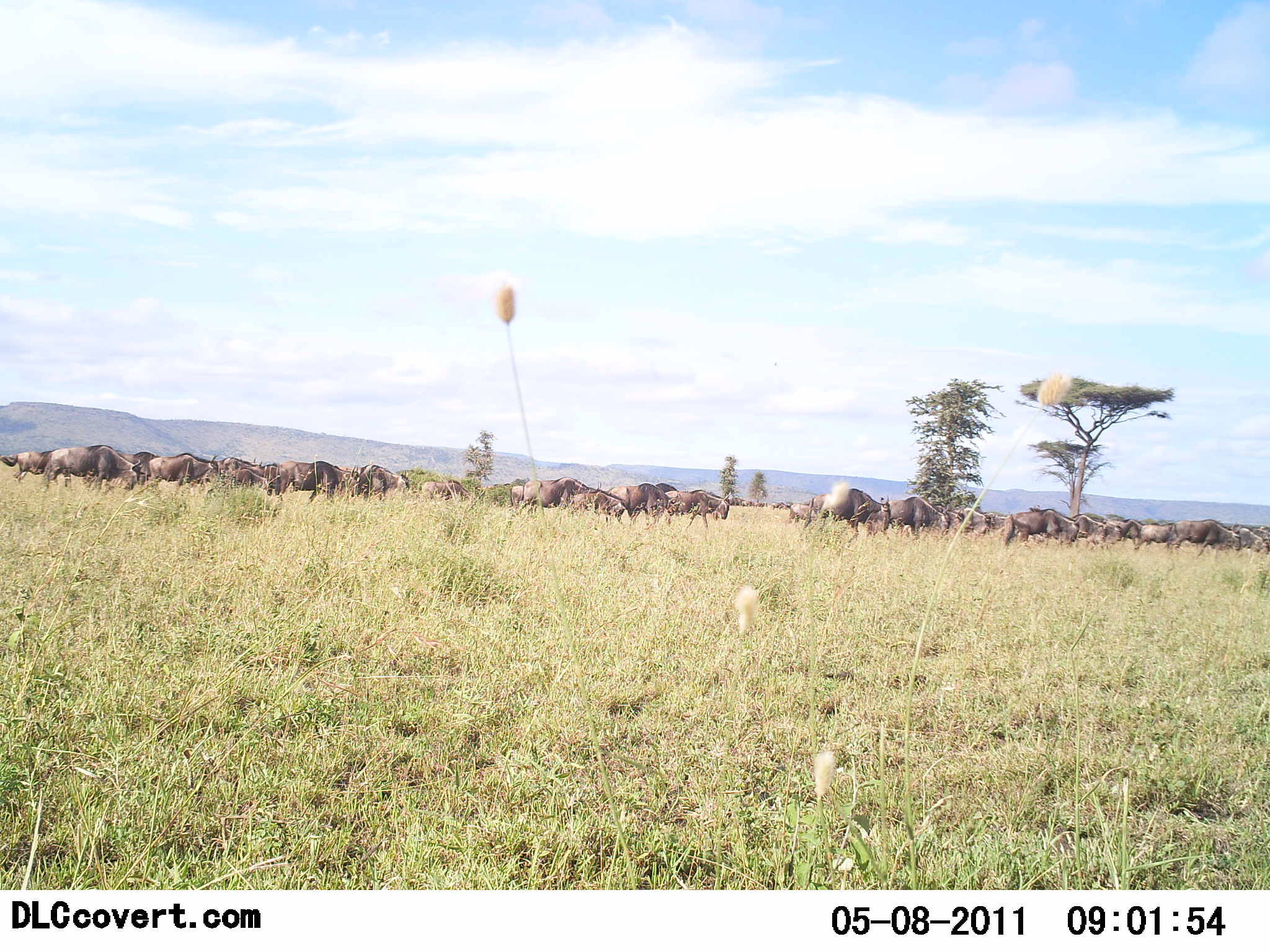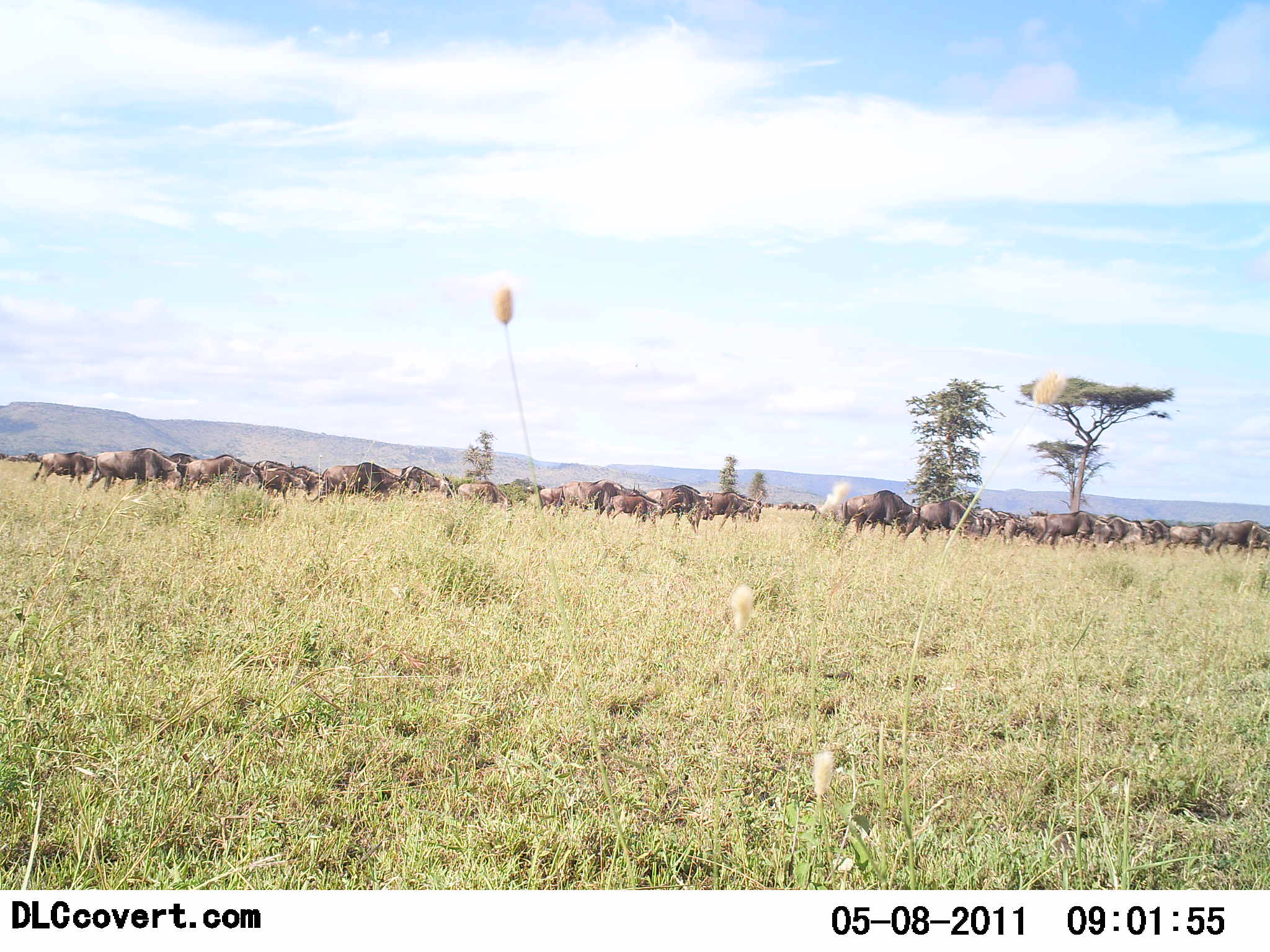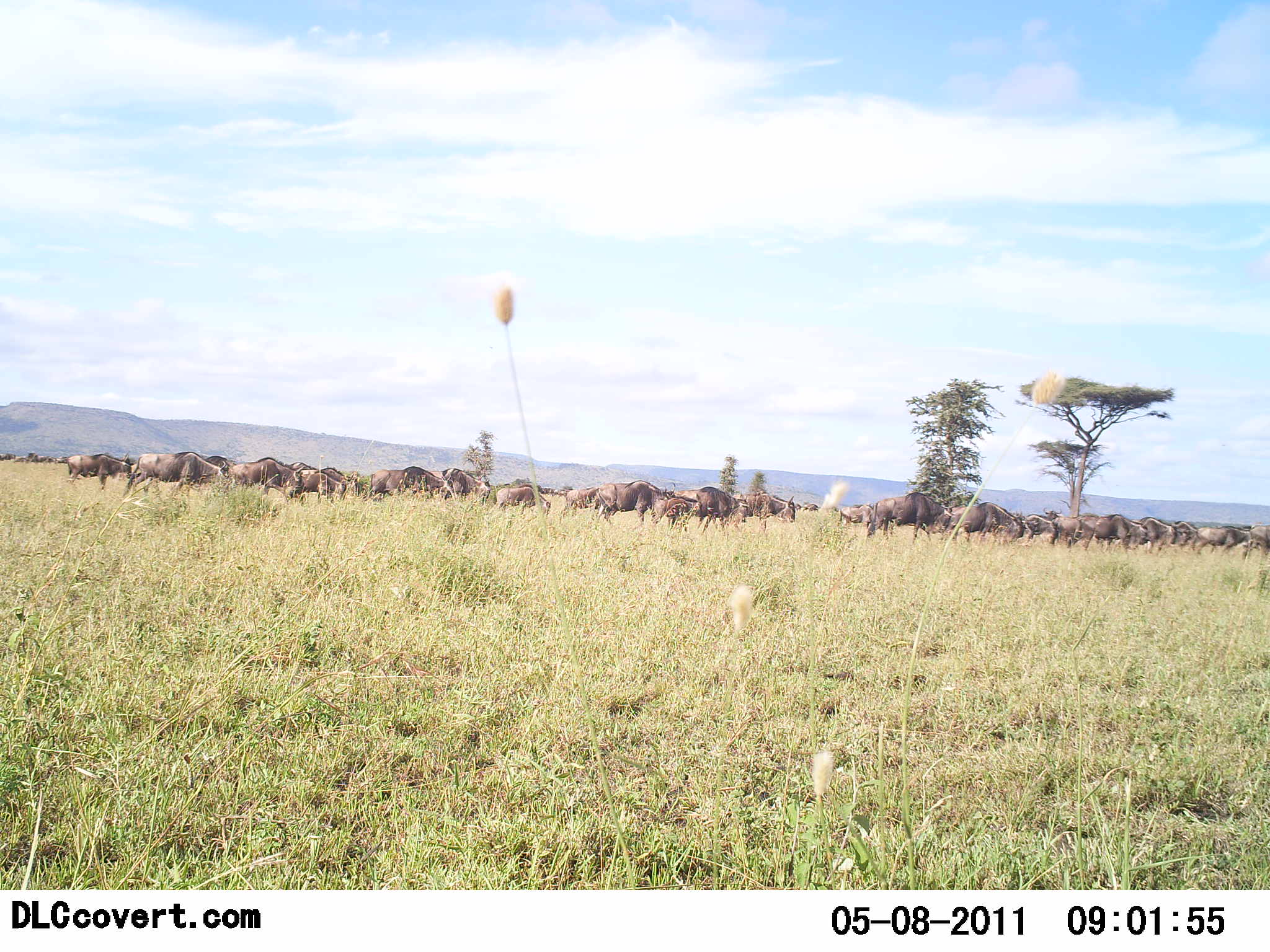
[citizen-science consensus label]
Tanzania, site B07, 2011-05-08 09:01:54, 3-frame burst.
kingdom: Animalia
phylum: Chordata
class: Mammalia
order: Artiodactyla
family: Bovidae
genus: Connochaetes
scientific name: Connochaetes taurinus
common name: blue wildebeest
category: wildebeest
Wildebeest (blue wildebeest) (Connochaetes taurinus), count 51+. Behavior (volunteer vote fractions): standing 0%, resting 0%, moving 100%, interacting 0%. Young present (vote fraction): 0%. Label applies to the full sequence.